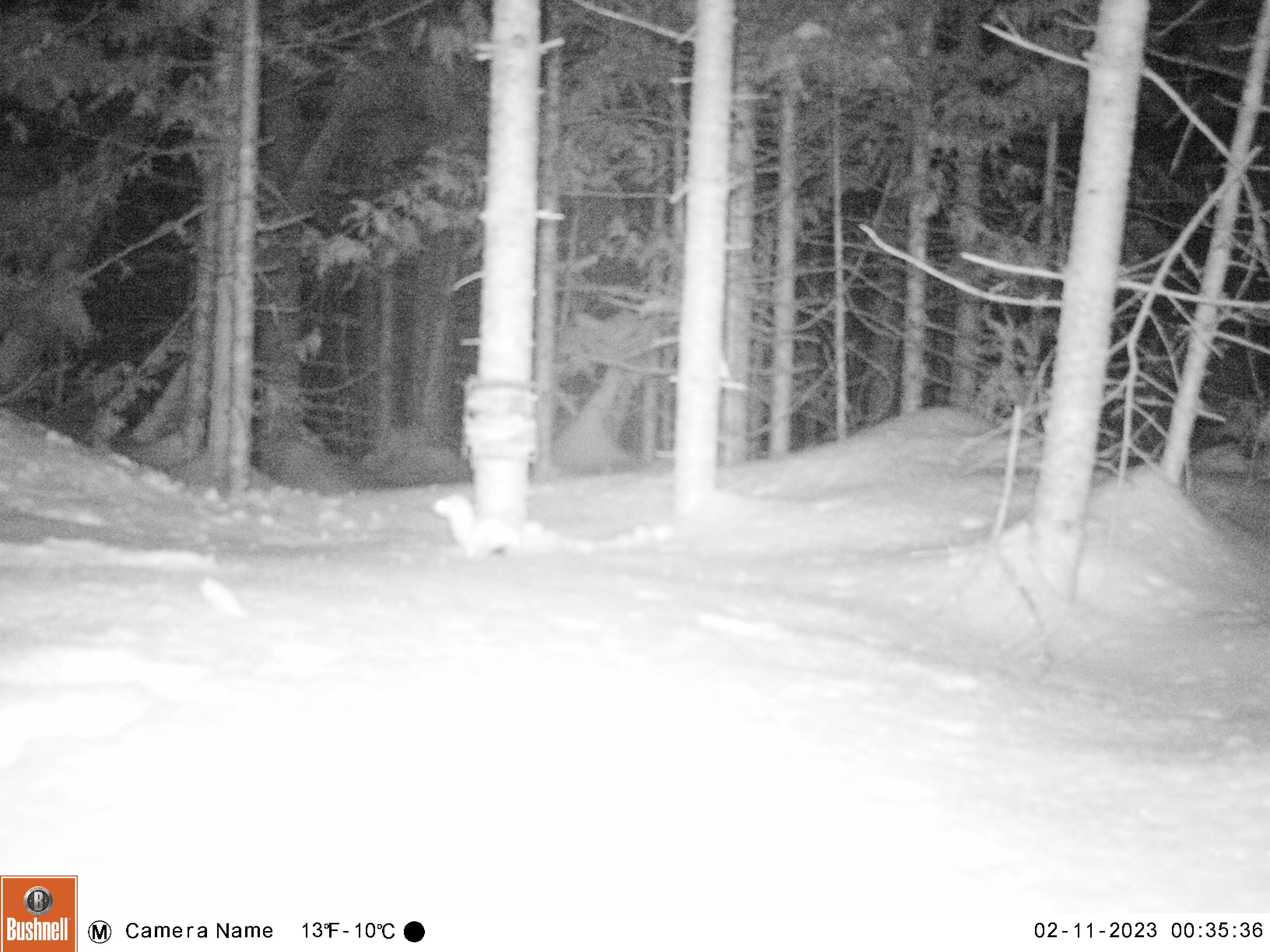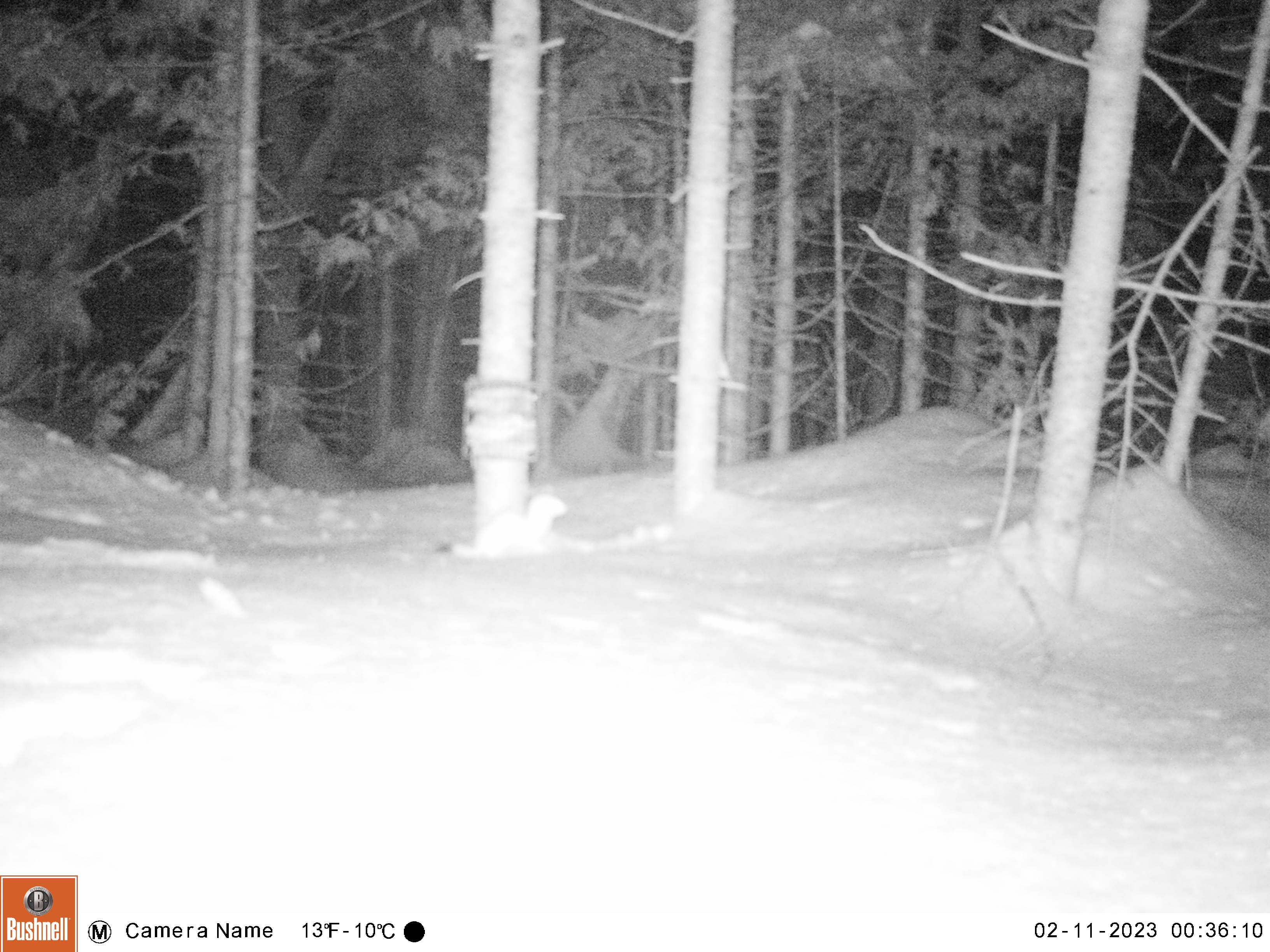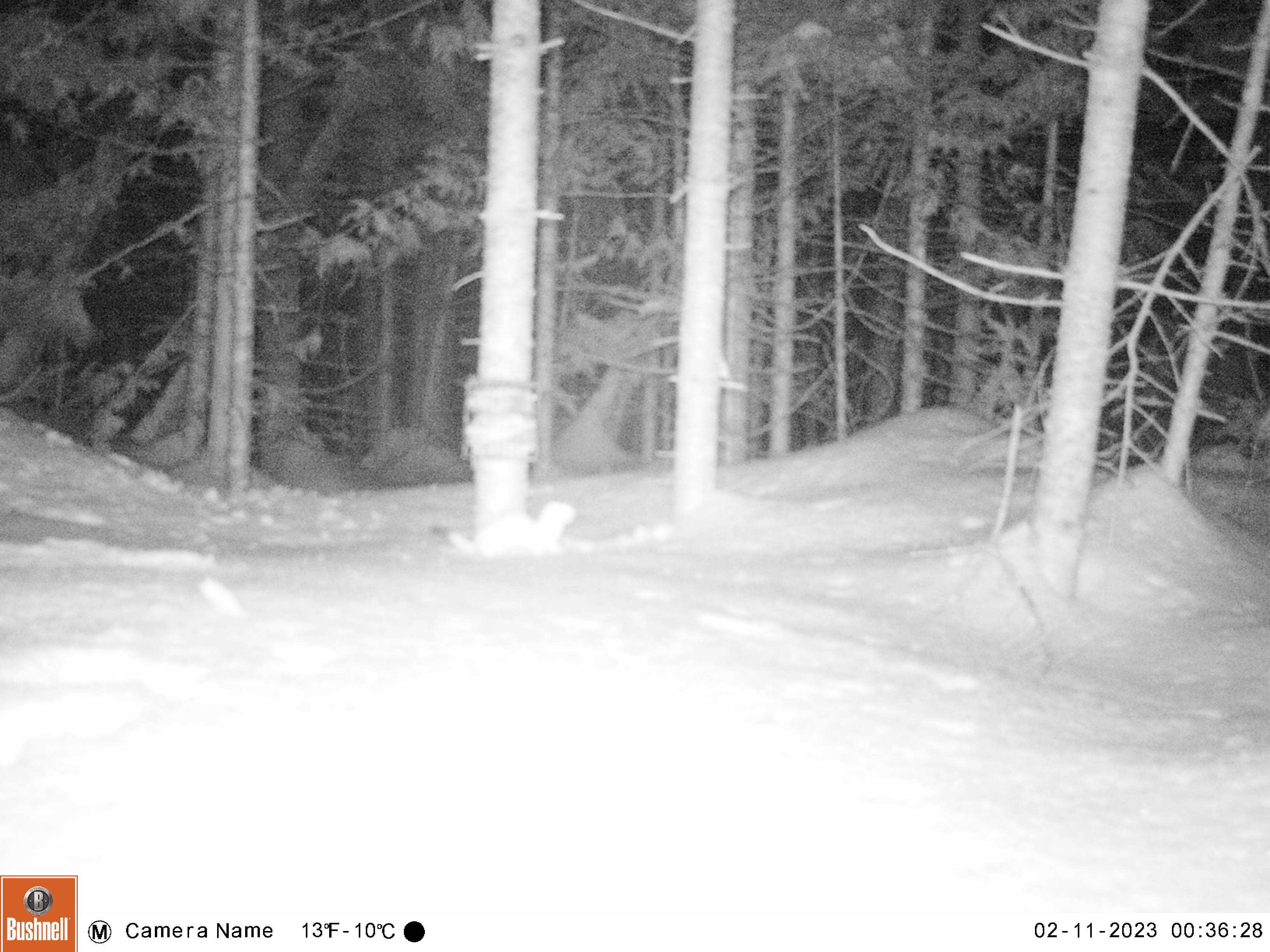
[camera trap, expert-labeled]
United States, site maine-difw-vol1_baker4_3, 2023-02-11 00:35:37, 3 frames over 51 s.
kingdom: Animalia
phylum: Chordata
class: Mammalia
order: Carnivora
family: Mustelidae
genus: Mustela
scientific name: Mustela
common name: weasel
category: weasel sp.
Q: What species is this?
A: Weasel sp. (weasel) (Mustela).